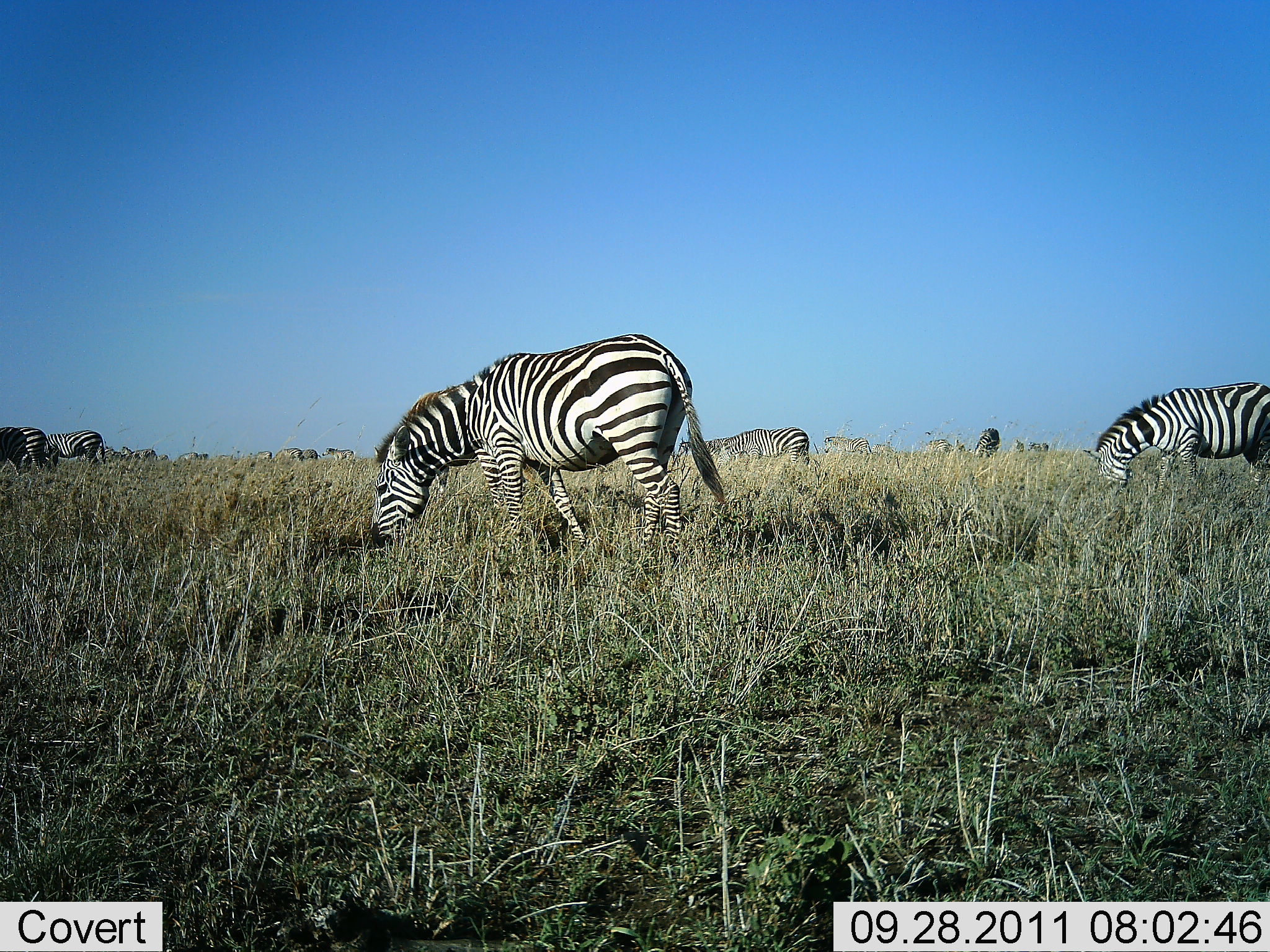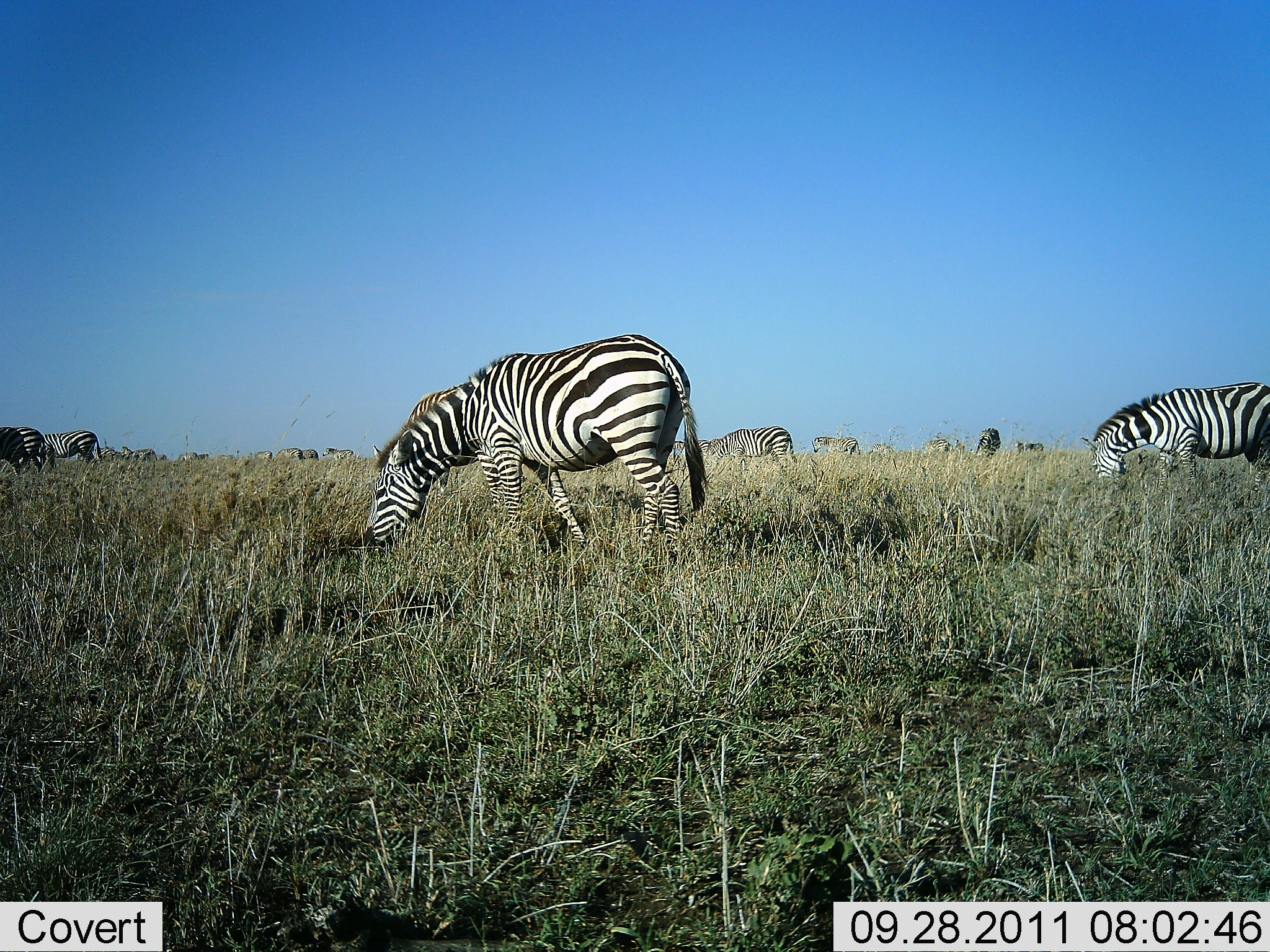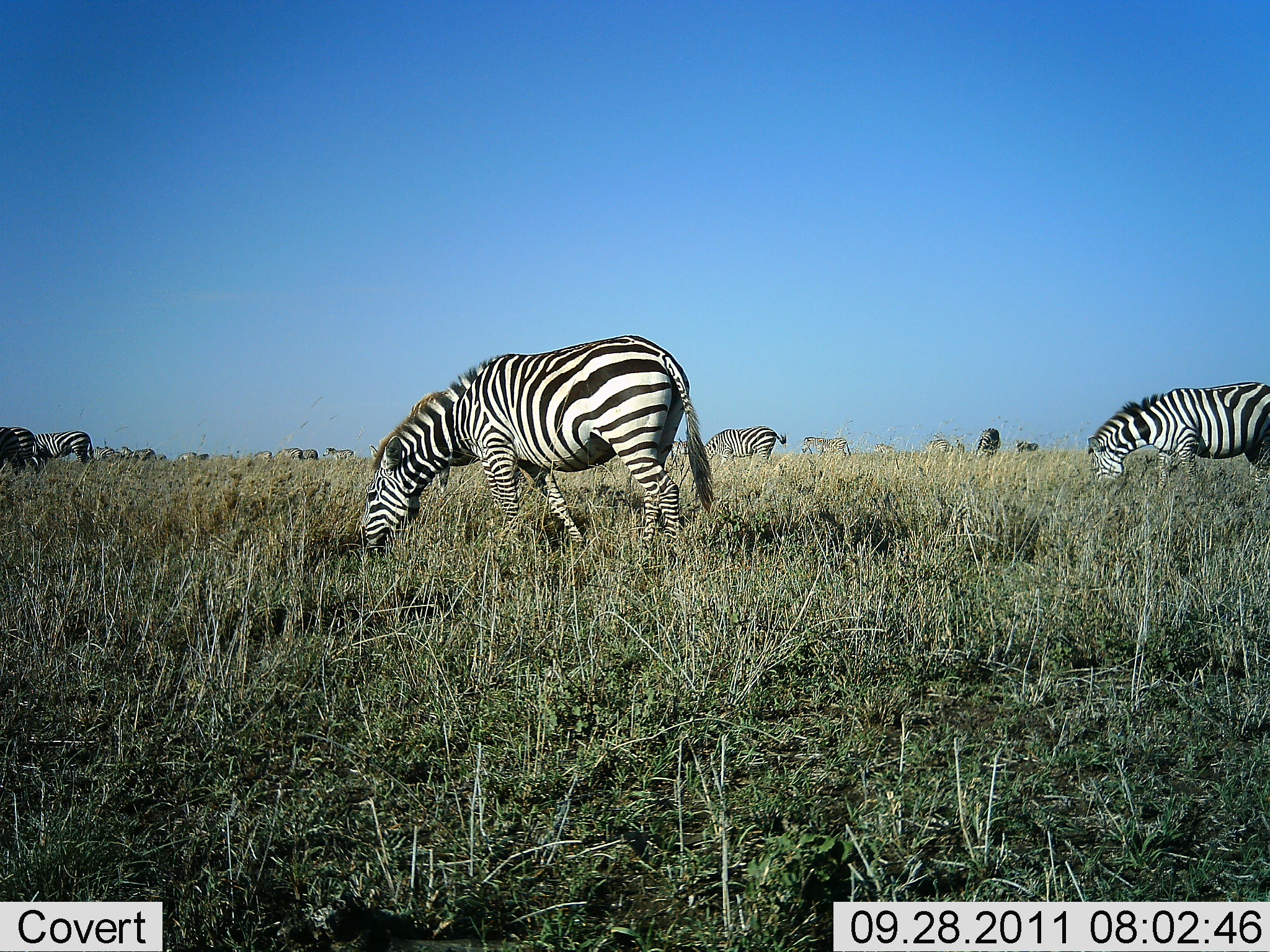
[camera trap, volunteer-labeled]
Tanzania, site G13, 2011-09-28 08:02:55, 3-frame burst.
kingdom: Animalia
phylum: Chordata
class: Mammalia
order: Perissodactyla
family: Equidae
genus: Equus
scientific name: Equus quagga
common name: plains zebra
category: zebra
Zebra (plains zebra) (Equus quagga), count 11-50. Behavior (volunteer vote fractions): standing 15%, resting 0%, moving 31%, interacting 0%. Young present (vote fraction): 0%. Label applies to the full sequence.